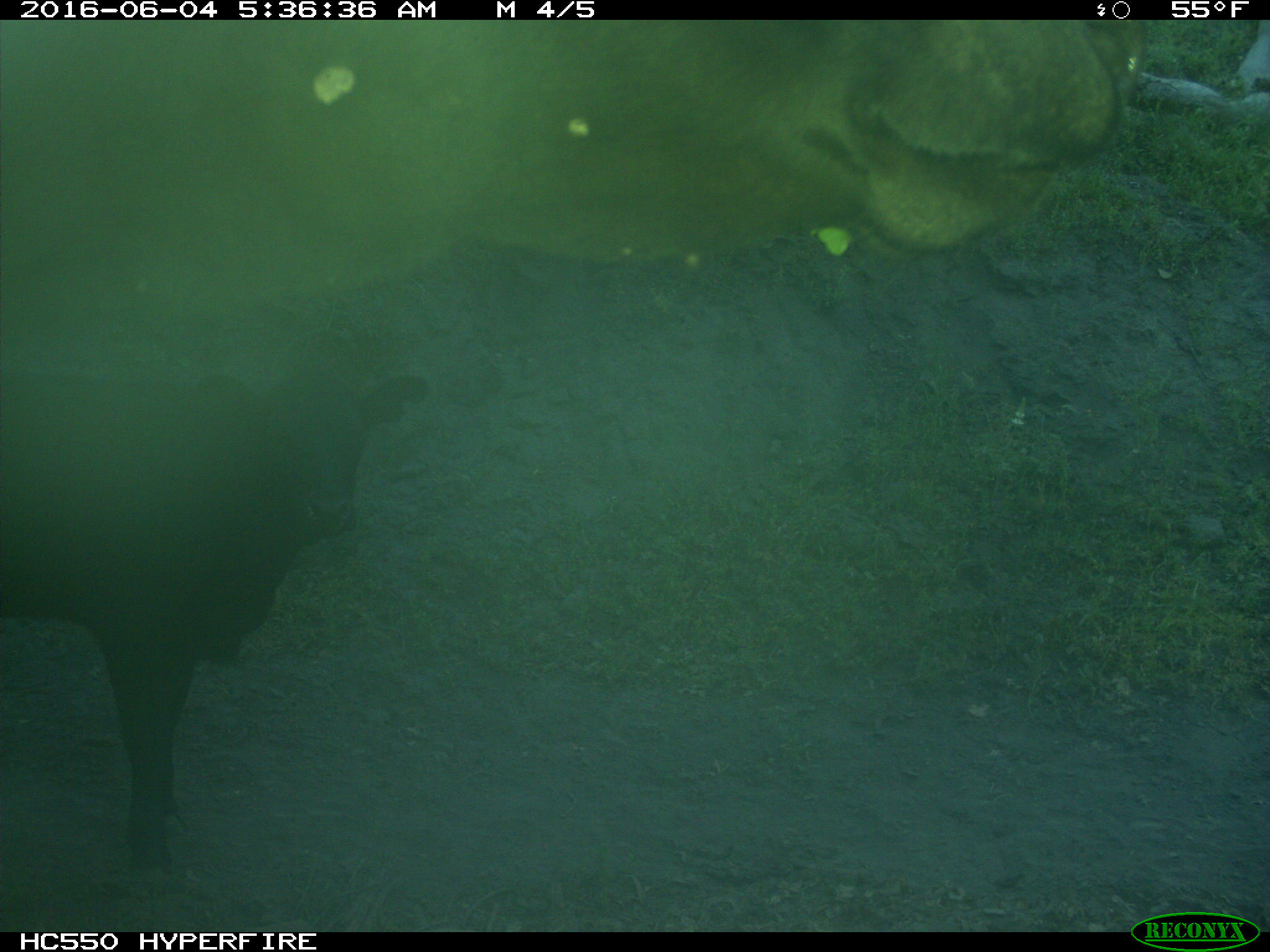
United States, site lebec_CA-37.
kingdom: Animalia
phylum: Chordata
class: Mammalia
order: Artiodactyla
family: Bovidae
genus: Bos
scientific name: Bos taurus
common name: domestic cow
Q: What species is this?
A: Bos taurus (domestic cow).